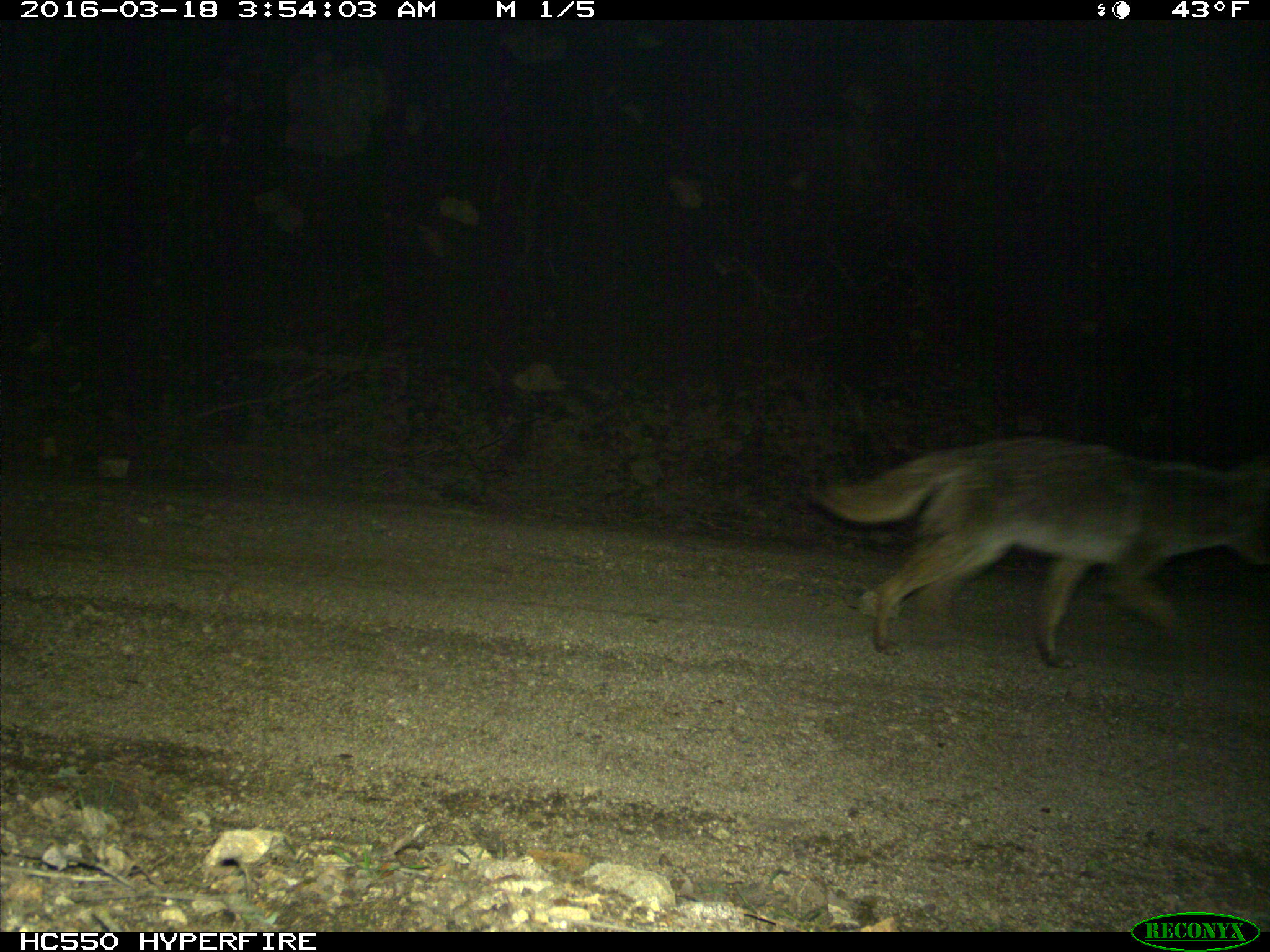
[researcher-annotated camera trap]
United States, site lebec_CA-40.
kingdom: Animalia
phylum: Chordata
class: Mammalia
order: Carnivora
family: Canidae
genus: Canis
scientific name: Canis latrans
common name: coyote